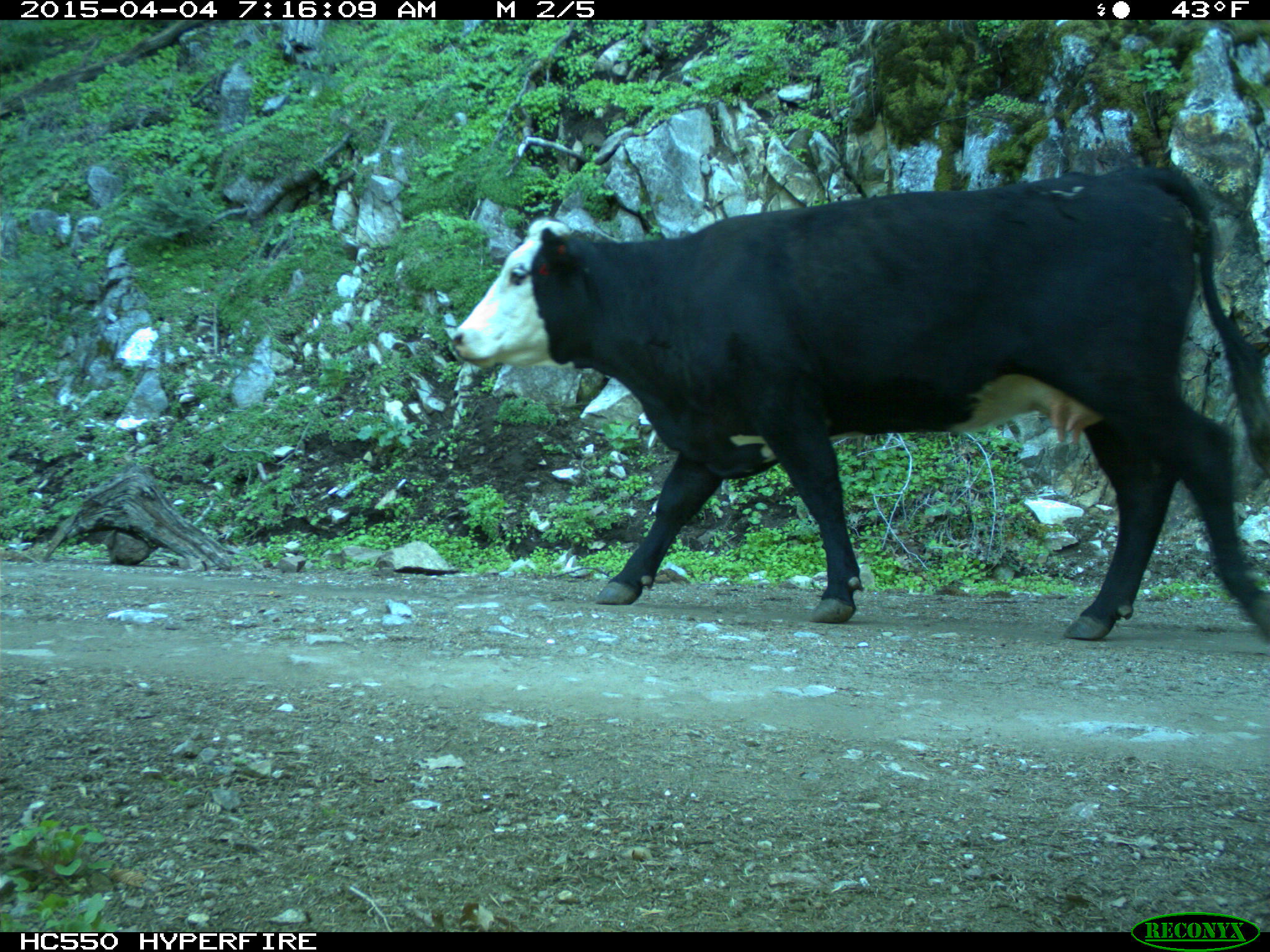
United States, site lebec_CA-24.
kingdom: Animalia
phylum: Chordata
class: Mammalia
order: Artiodactyla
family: Bovidae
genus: Bos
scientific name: Bos taurus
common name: domestic cow